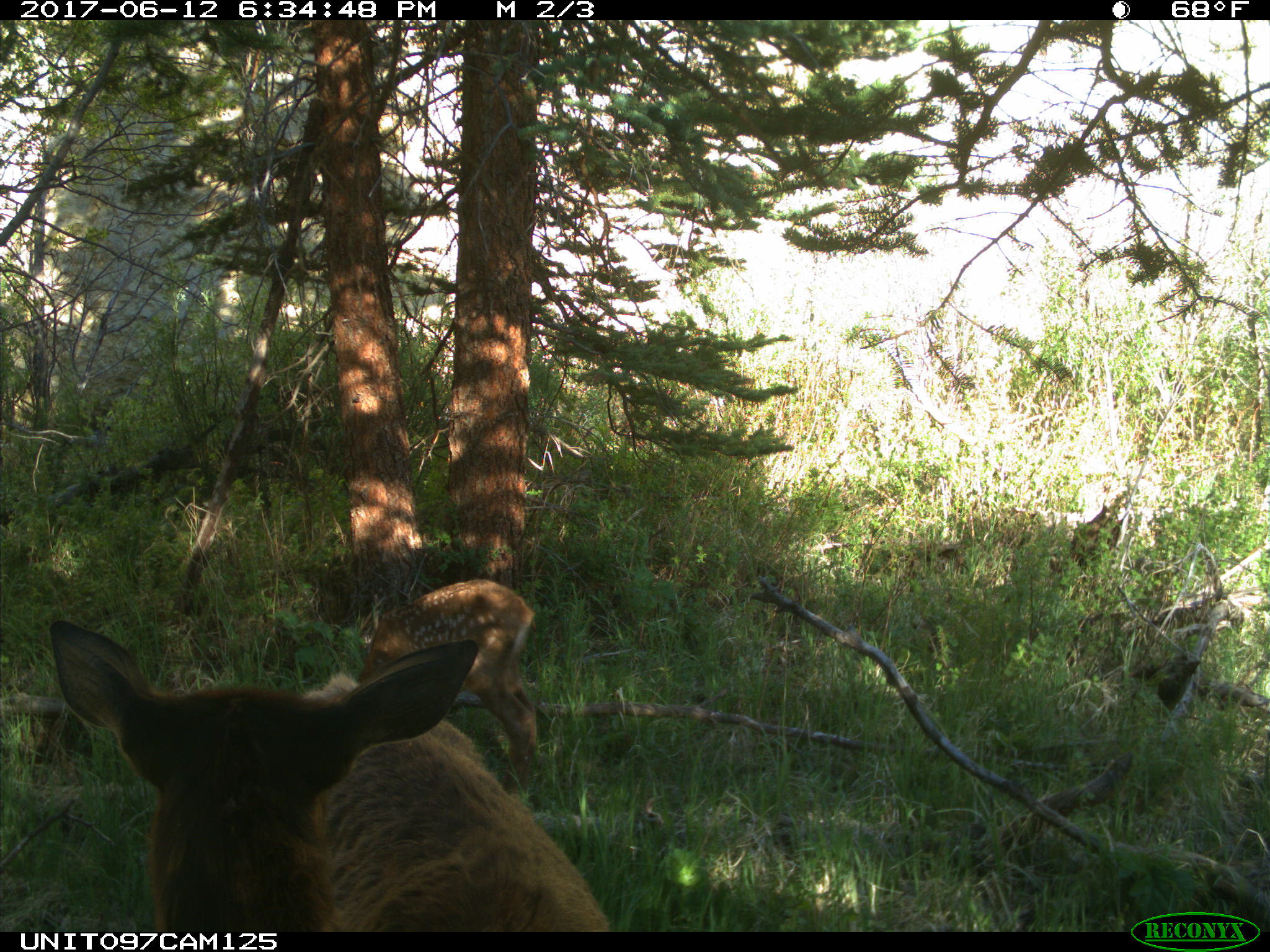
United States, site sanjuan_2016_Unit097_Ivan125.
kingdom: Animalia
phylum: Chordata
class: Mammalia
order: Artiodactyla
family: Cervidae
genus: Cervus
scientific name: Cervus elaphus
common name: red deer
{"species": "Cervus elaphus (red deer)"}